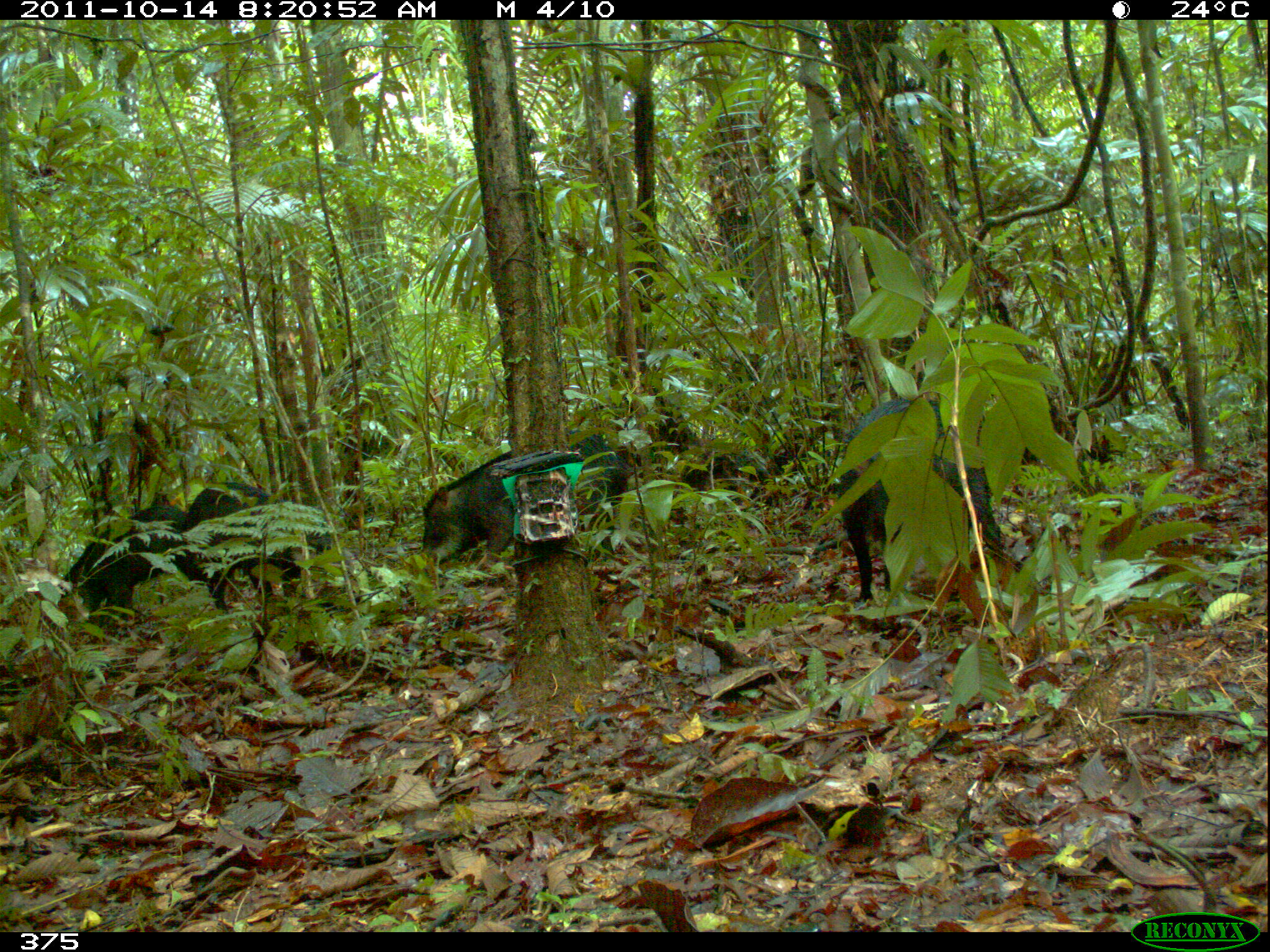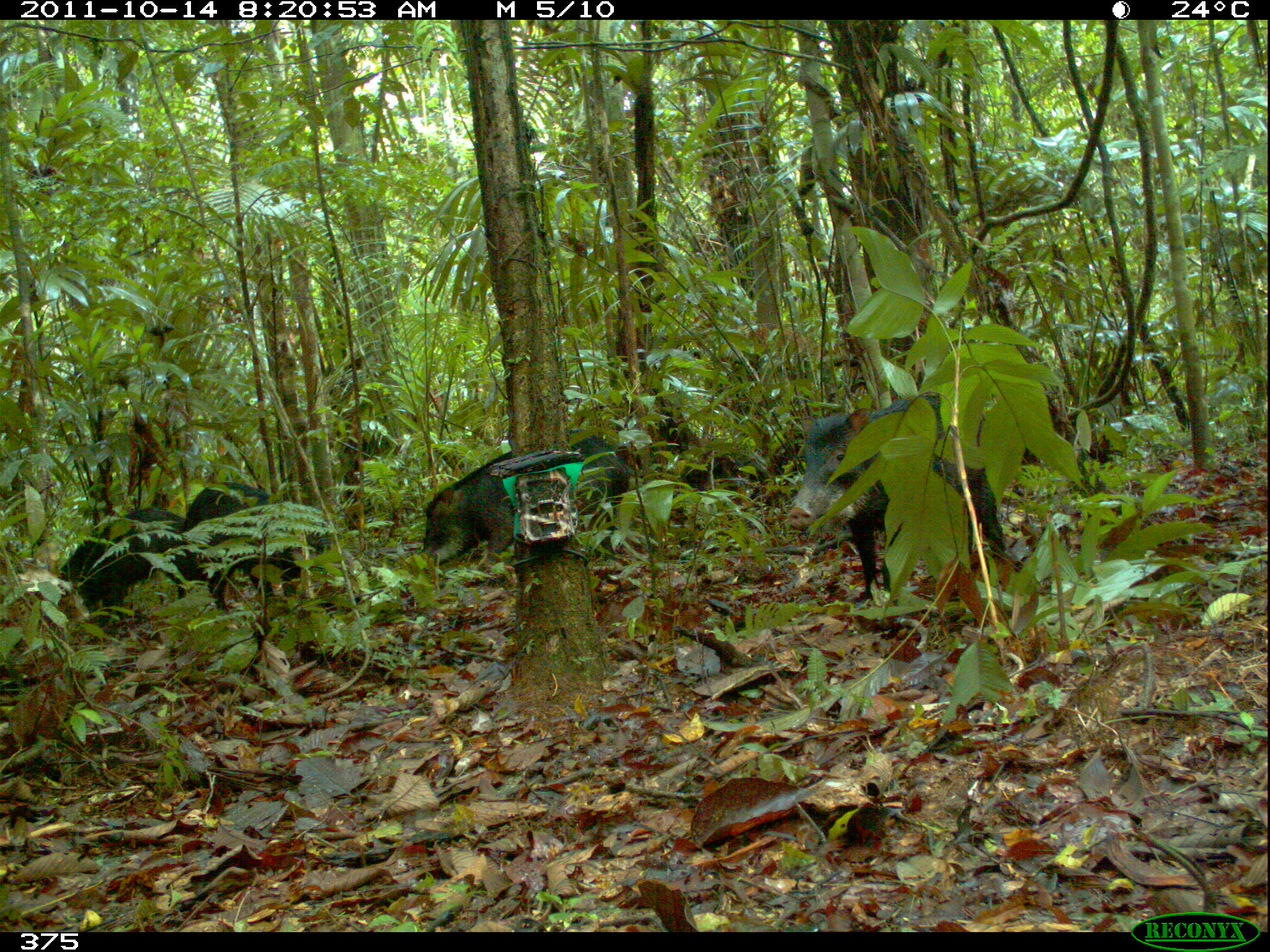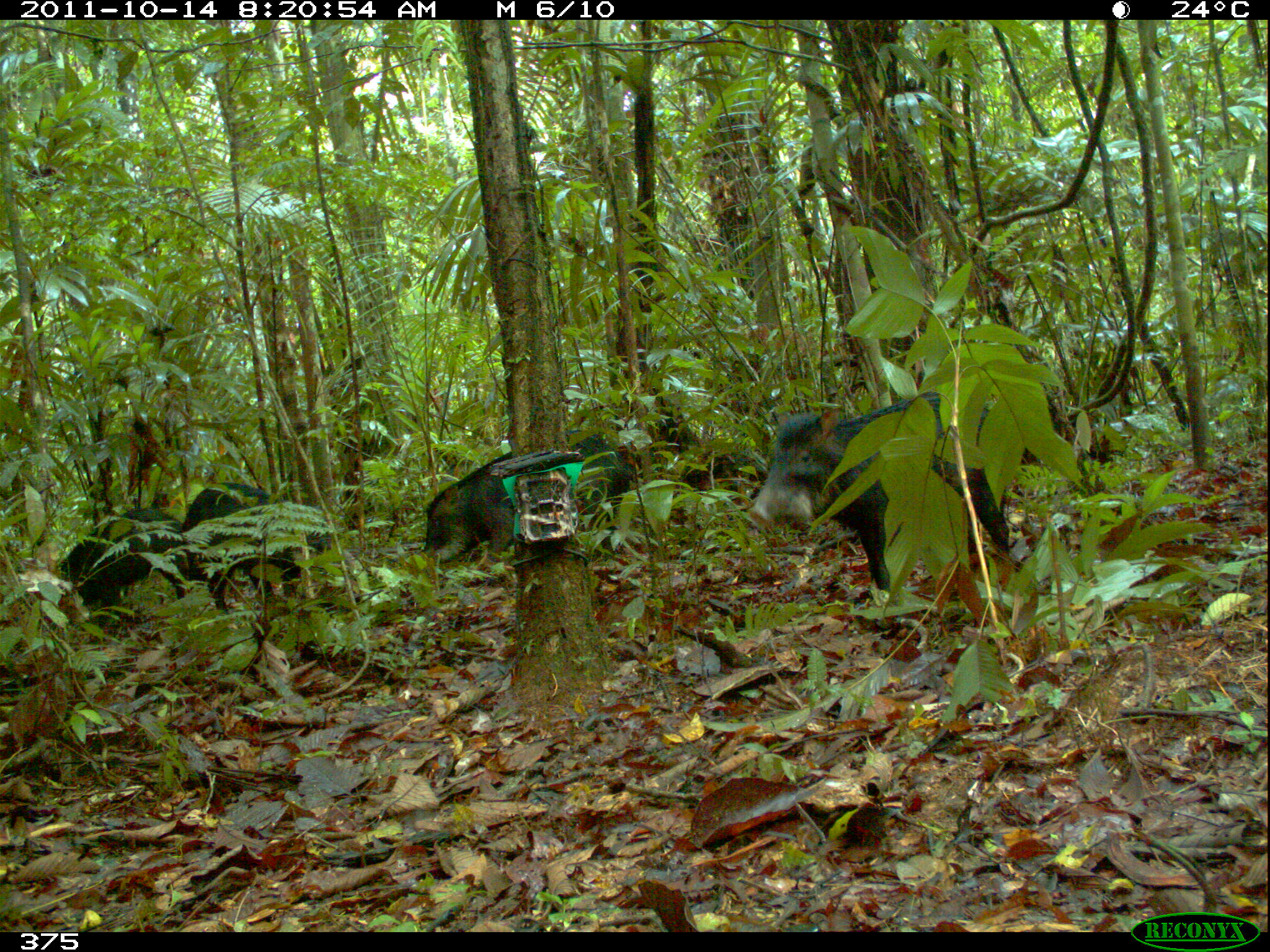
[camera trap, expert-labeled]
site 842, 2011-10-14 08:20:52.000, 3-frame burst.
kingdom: Animalia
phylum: Chordata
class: Mammalia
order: Artiodactyla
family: Tayassuidae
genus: Tayassu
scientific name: Tayassu pecari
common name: white-lipped peccary